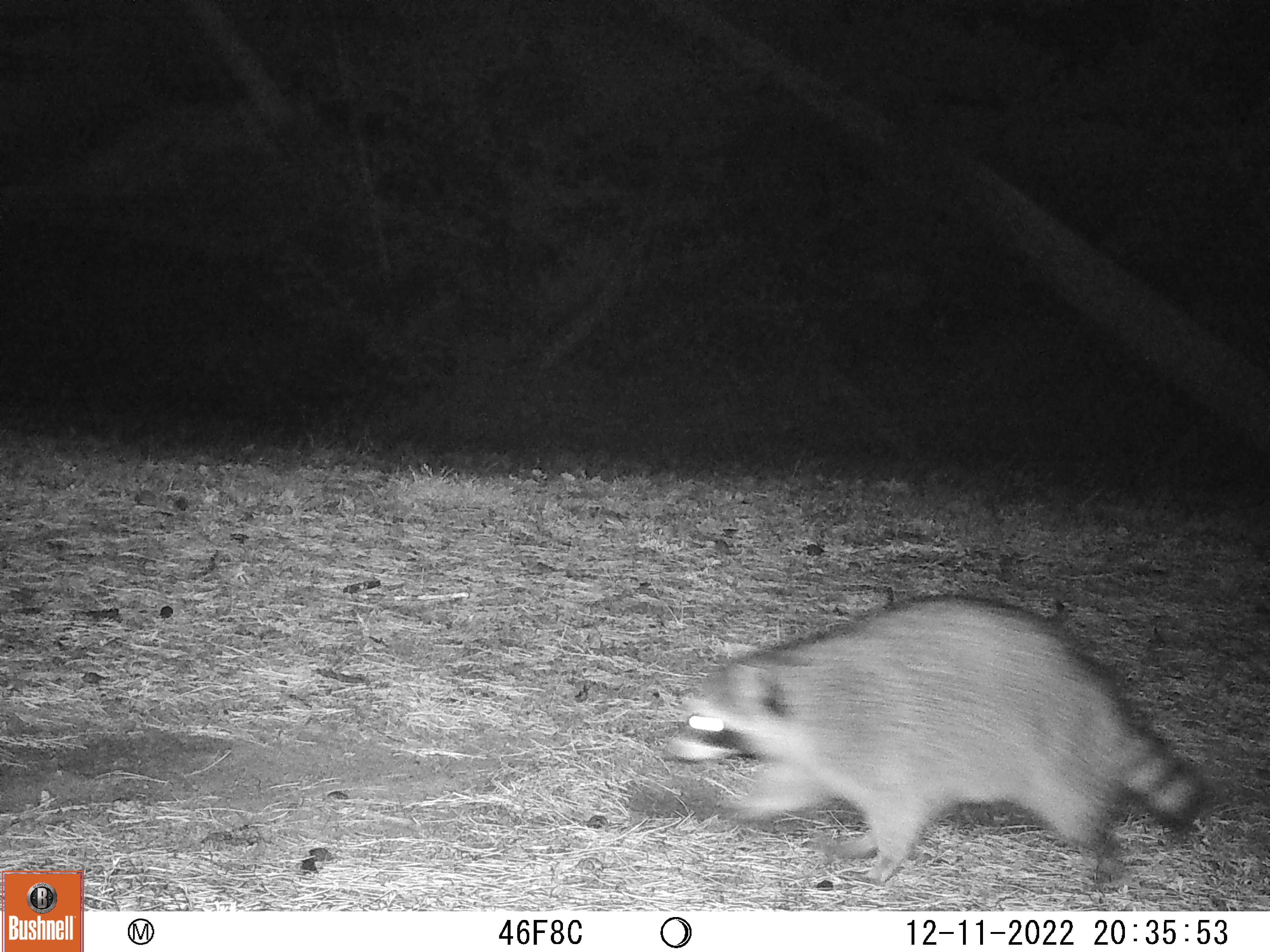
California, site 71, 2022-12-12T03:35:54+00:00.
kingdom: Animalia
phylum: Chordata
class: Mammalia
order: Carnivora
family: Procyonidae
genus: Procyon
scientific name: Procyon lotor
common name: raccoon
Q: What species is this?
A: Raccoon (Procyon lotor).